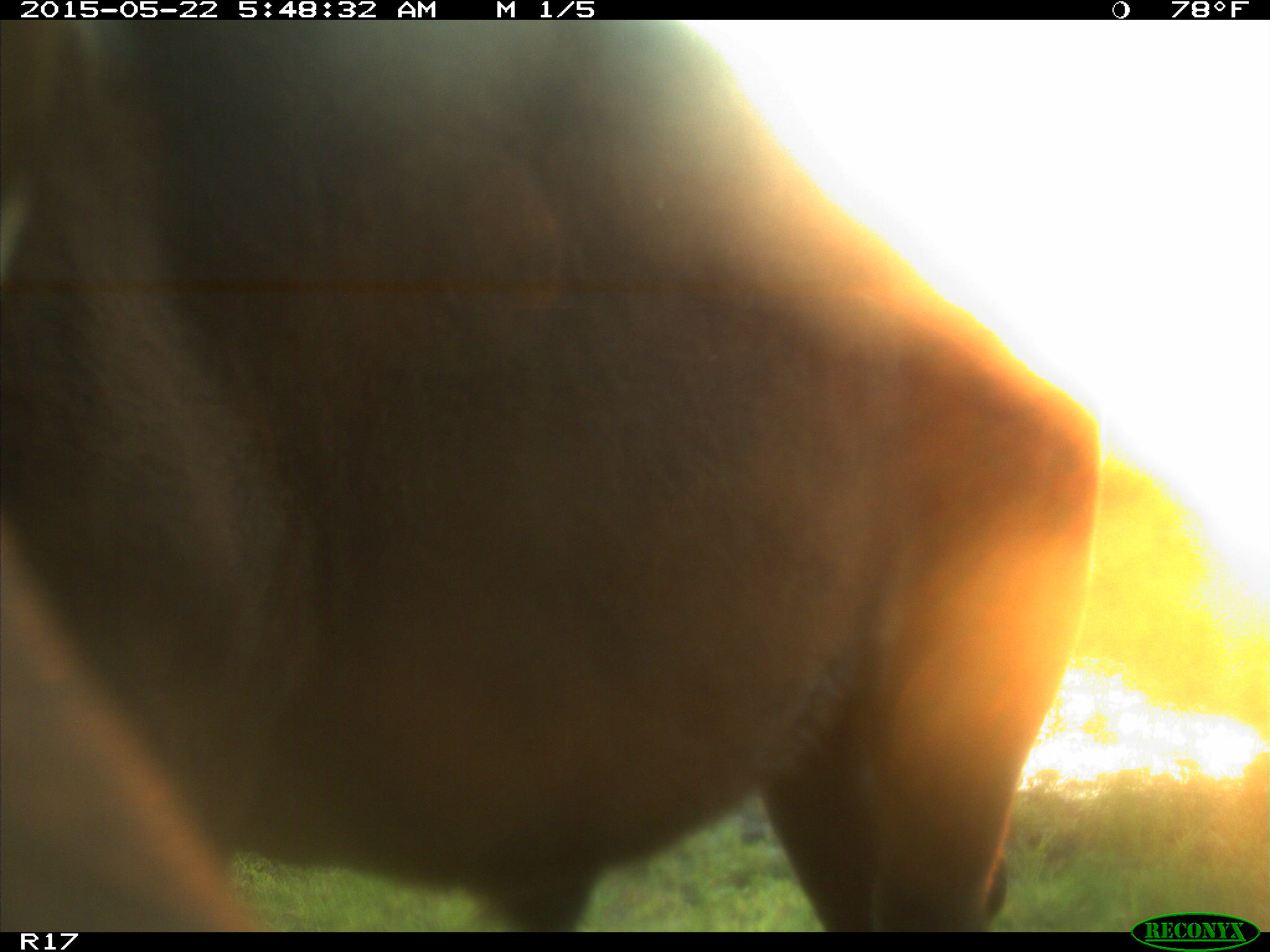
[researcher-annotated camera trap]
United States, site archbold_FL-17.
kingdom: Animalia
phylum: Chordata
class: Mammalia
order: Artiodactyla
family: Bovidae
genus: Bos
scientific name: Bos taurus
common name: domestic cow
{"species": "Bos taurus (domestic cow)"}